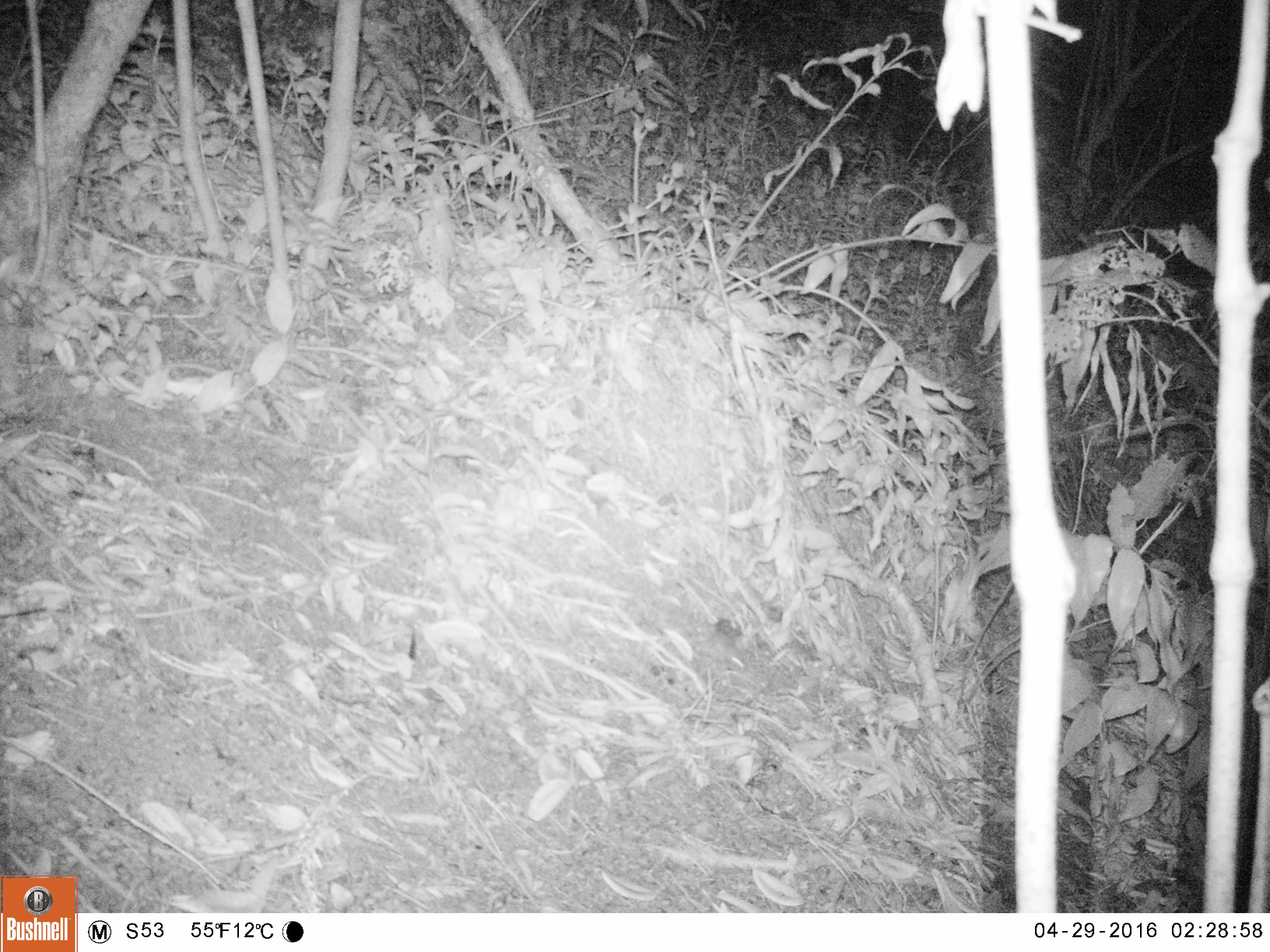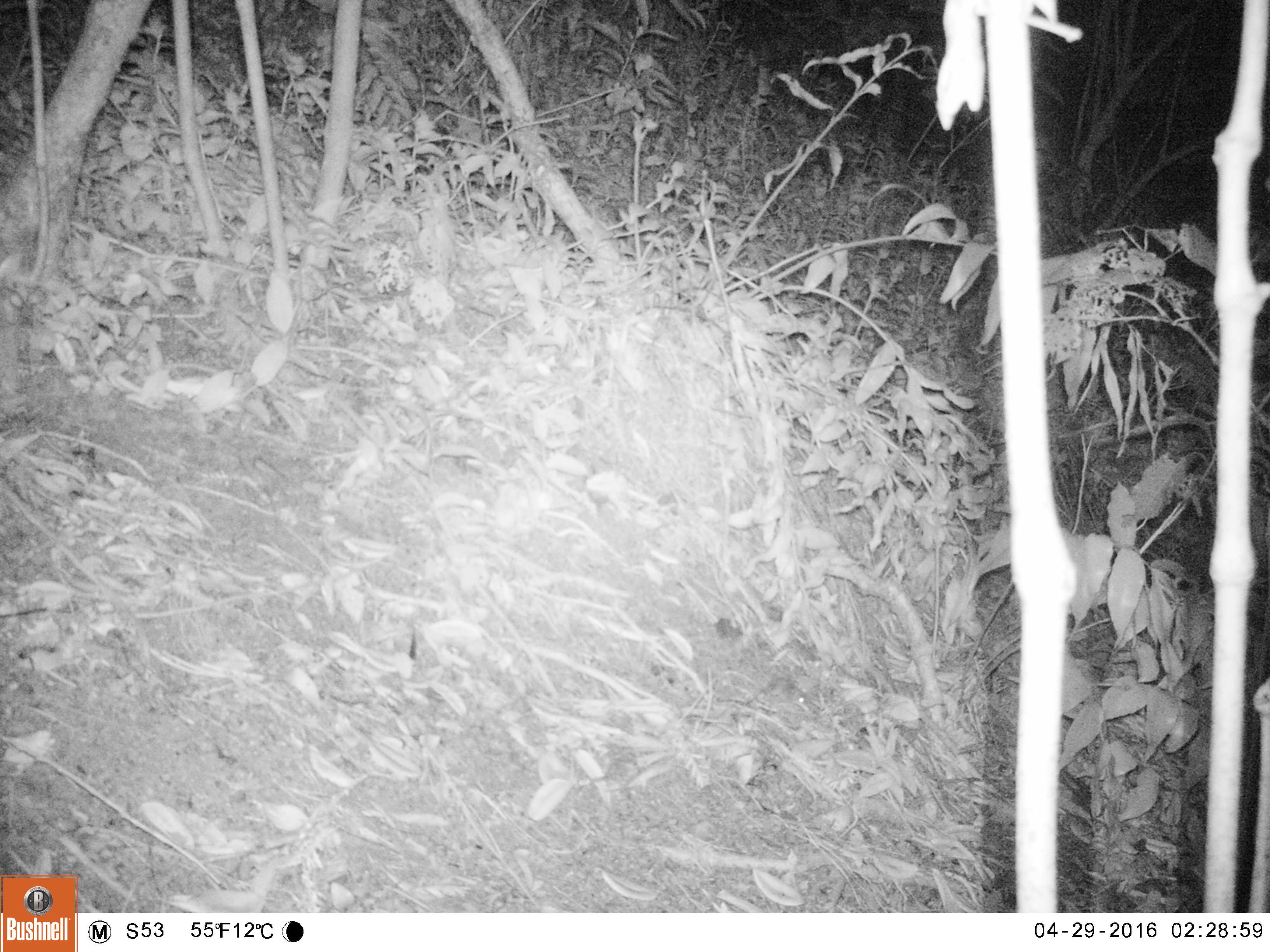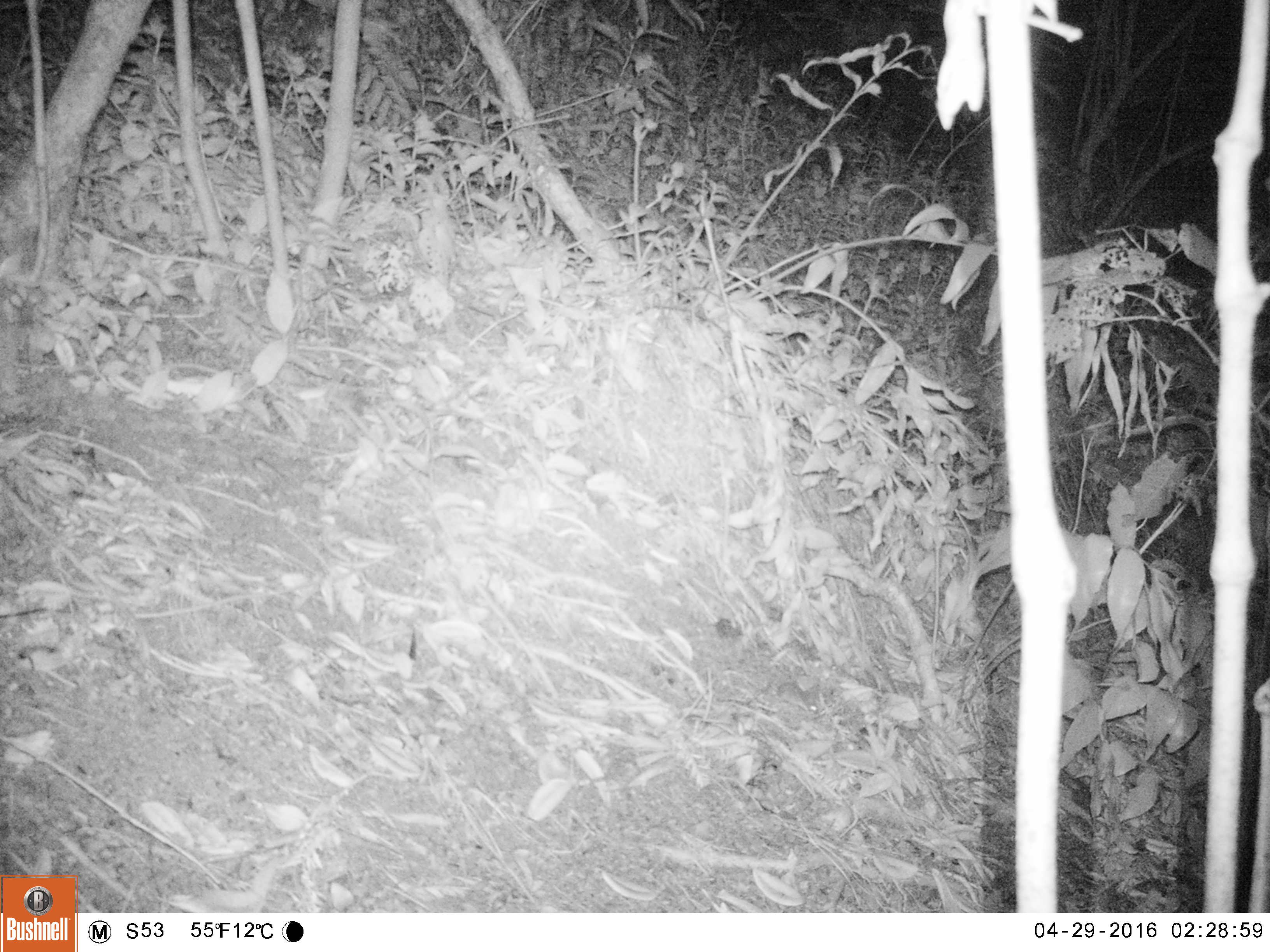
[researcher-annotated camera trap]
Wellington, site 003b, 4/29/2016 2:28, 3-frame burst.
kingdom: Animalia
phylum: Chordata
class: Mammalia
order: Rodentia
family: Muridae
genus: Mus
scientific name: Mus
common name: mouse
Mouse (Mus).